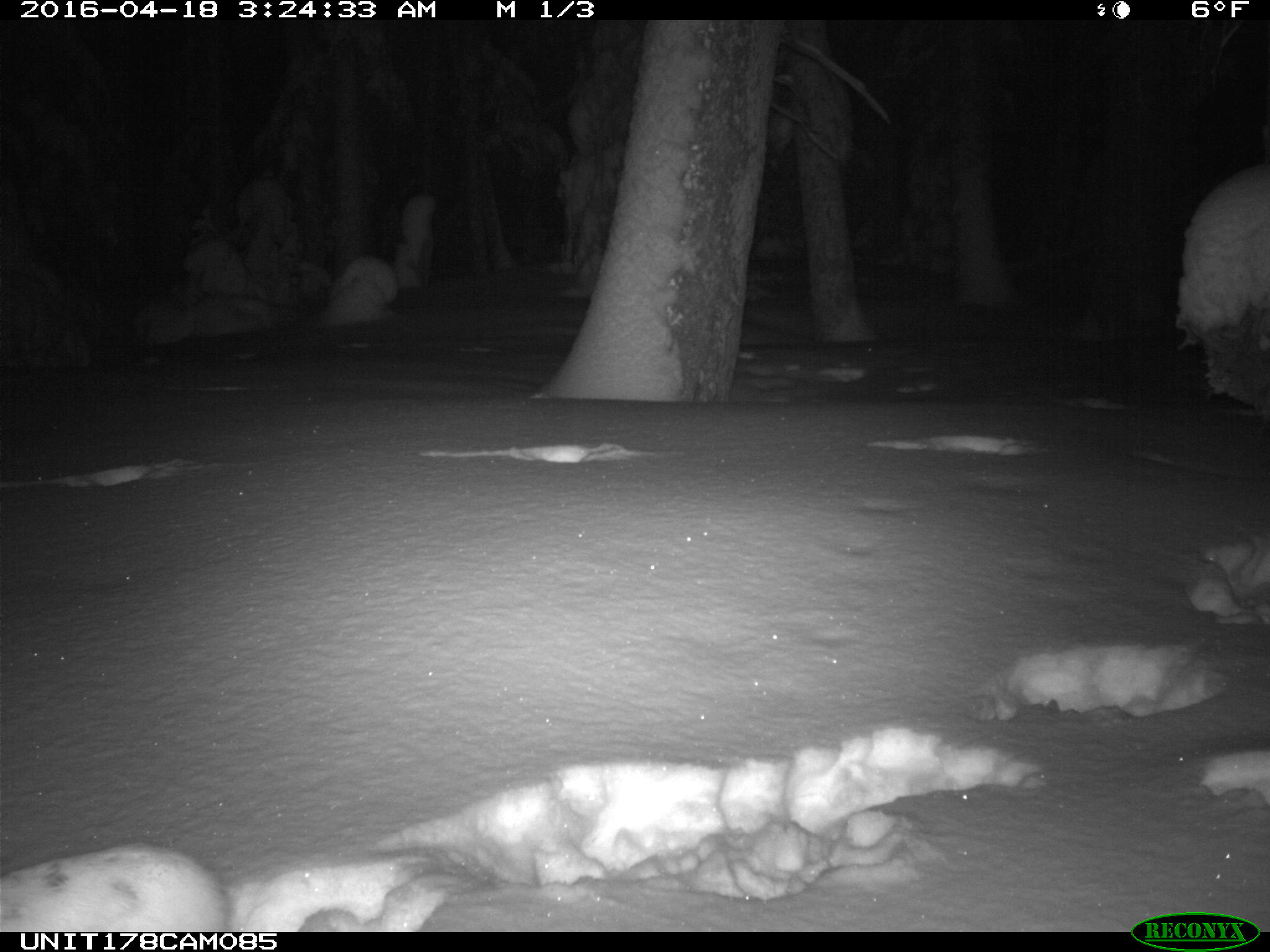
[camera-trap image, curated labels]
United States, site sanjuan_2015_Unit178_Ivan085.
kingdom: Animalia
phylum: Chordata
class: Mammalia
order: Lagomorpha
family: Leporidae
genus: Lepus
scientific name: Lepus americanus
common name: snowshoe hare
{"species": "Lepus americanus (snowshoe hare)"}